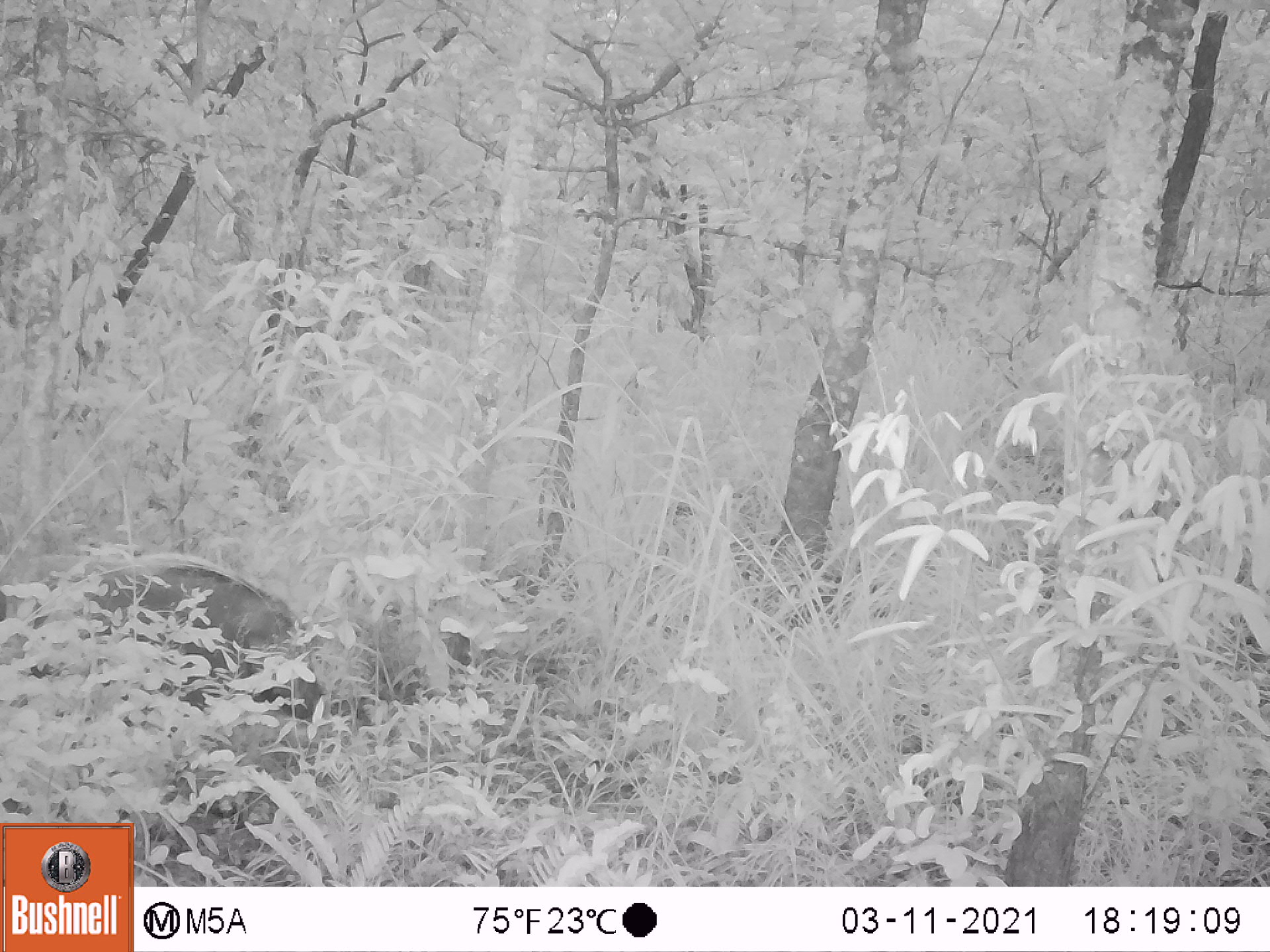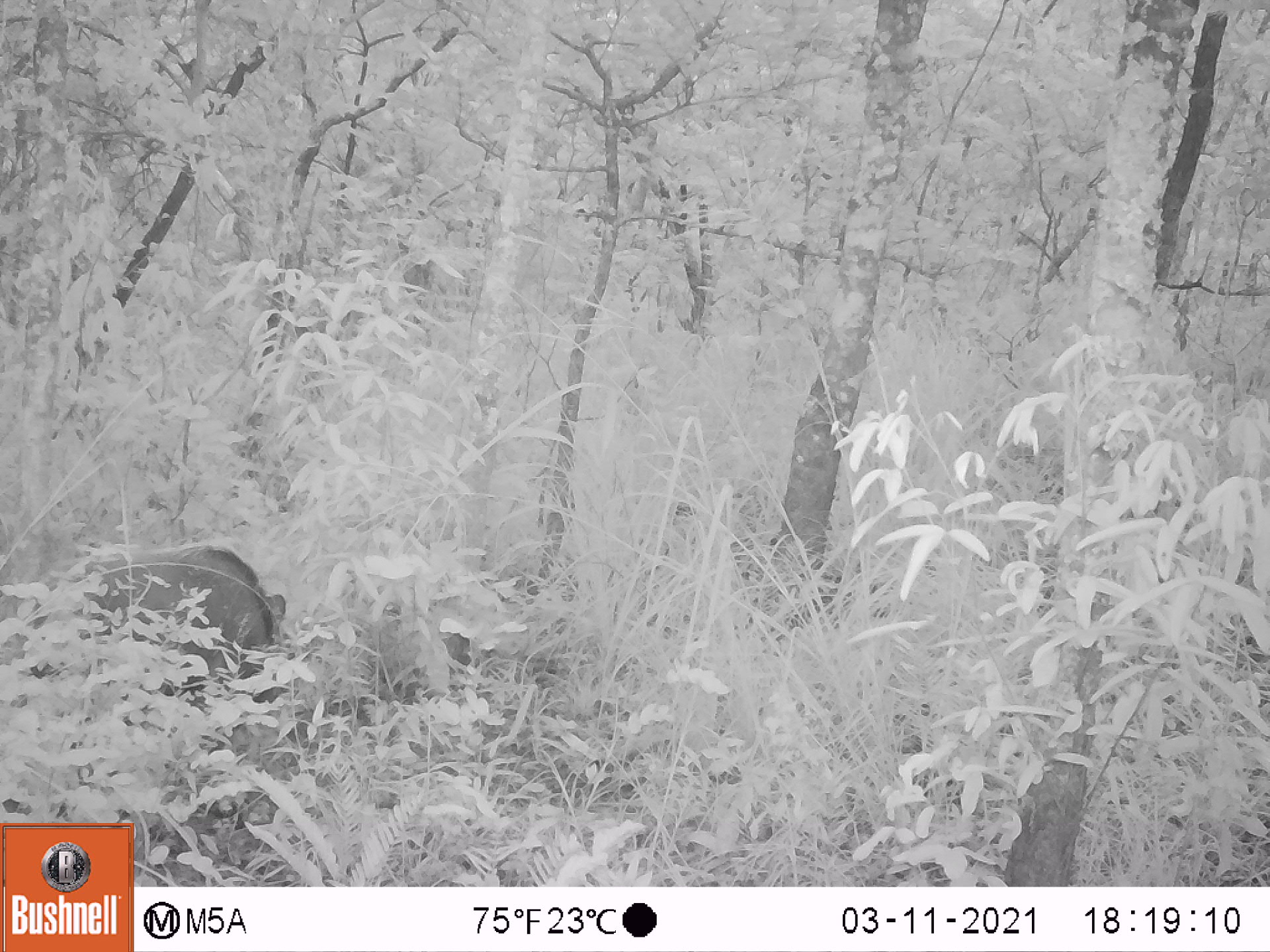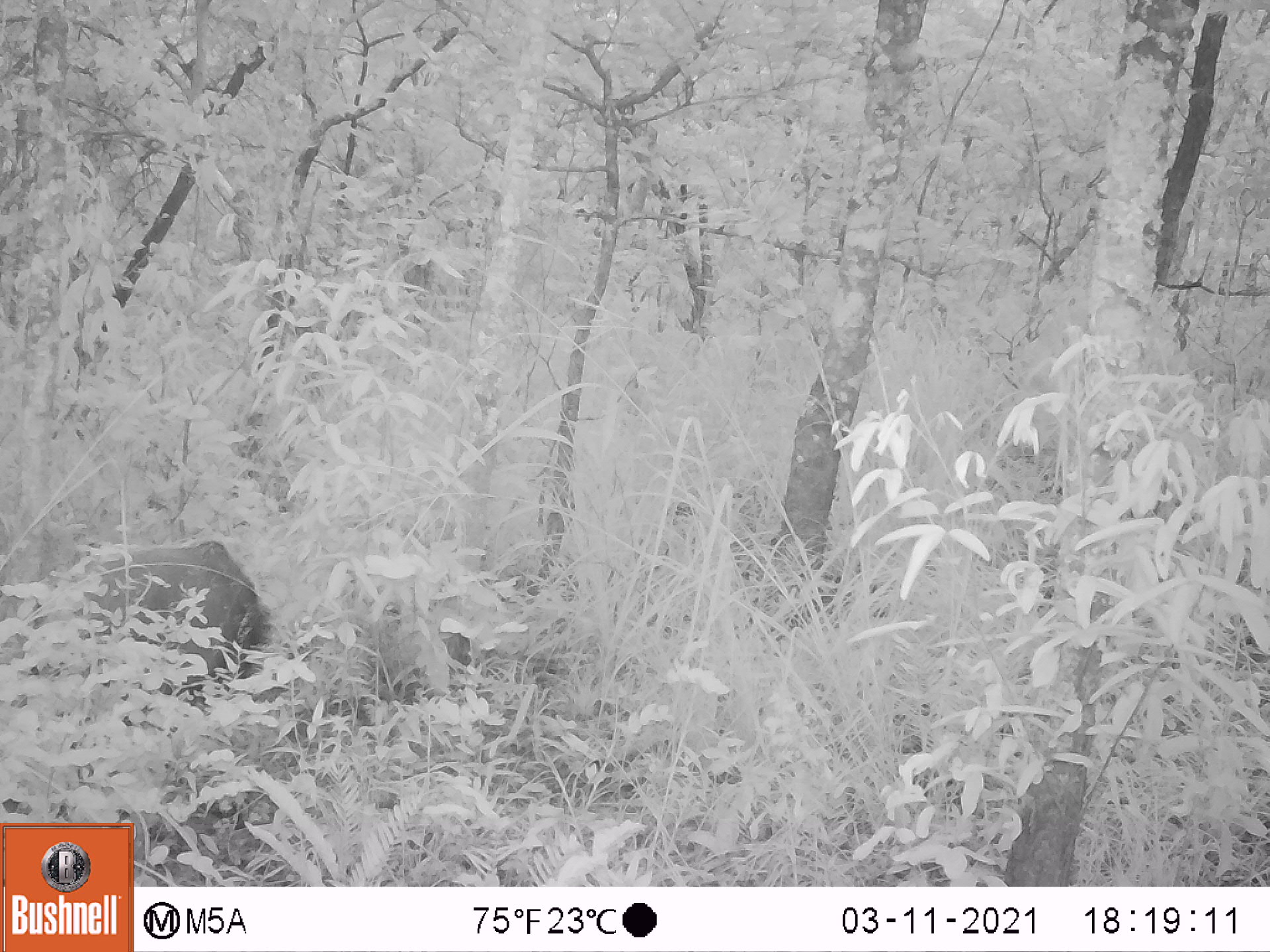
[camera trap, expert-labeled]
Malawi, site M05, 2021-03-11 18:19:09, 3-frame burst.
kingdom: Animalia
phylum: Chordata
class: Mammalia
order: Artiodactyla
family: Suidae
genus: Potamochoerus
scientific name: Potamochoerus larvatus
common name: bushpig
Bushpig (Potamochoerus larvatus), count 1.